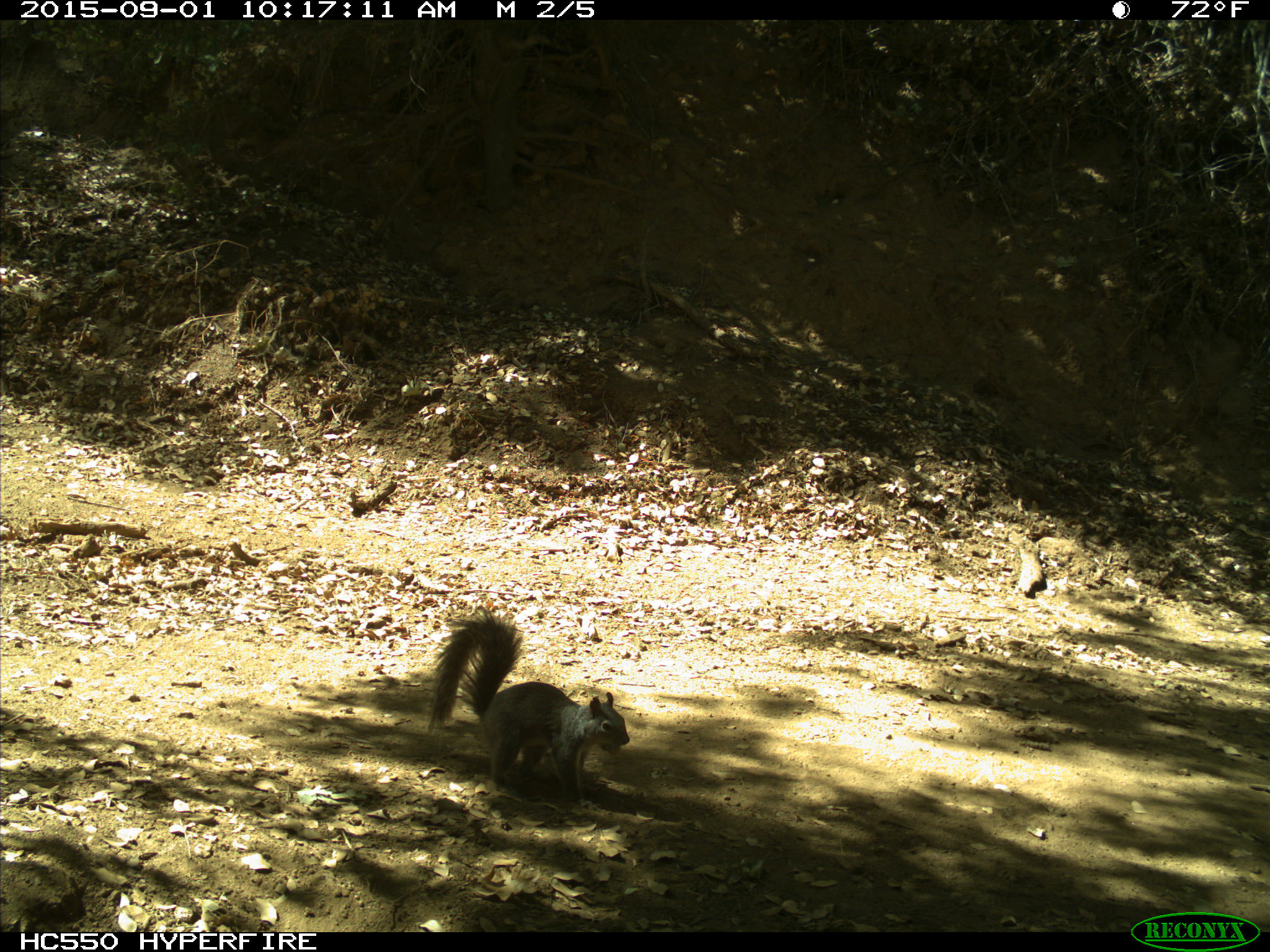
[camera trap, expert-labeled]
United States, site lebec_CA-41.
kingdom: Animalia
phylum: Chordata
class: Mammalia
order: Rodentia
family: Sciuridae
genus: Sciurus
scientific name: Sciurus carolinensis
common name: eastern gray squirrel